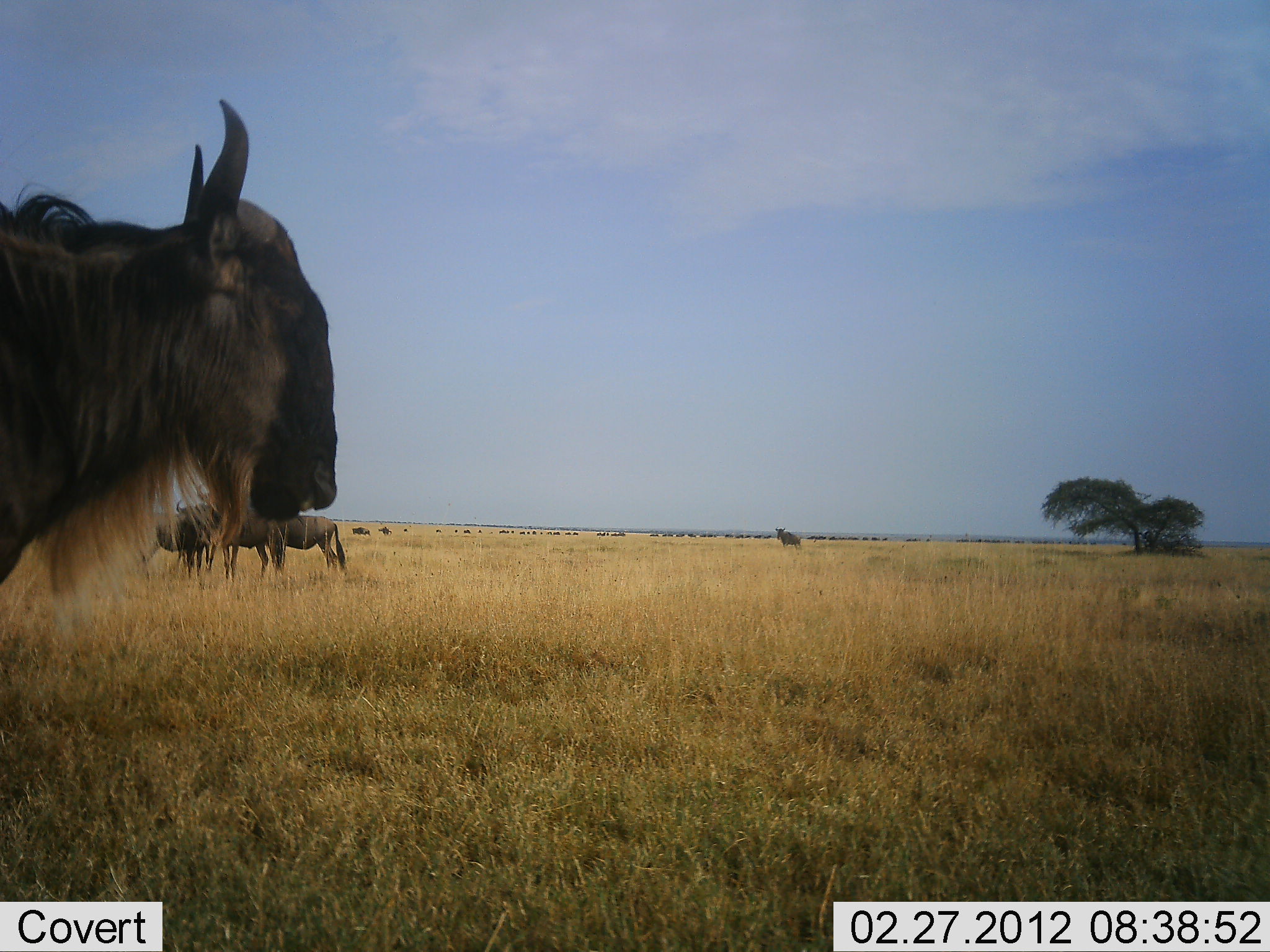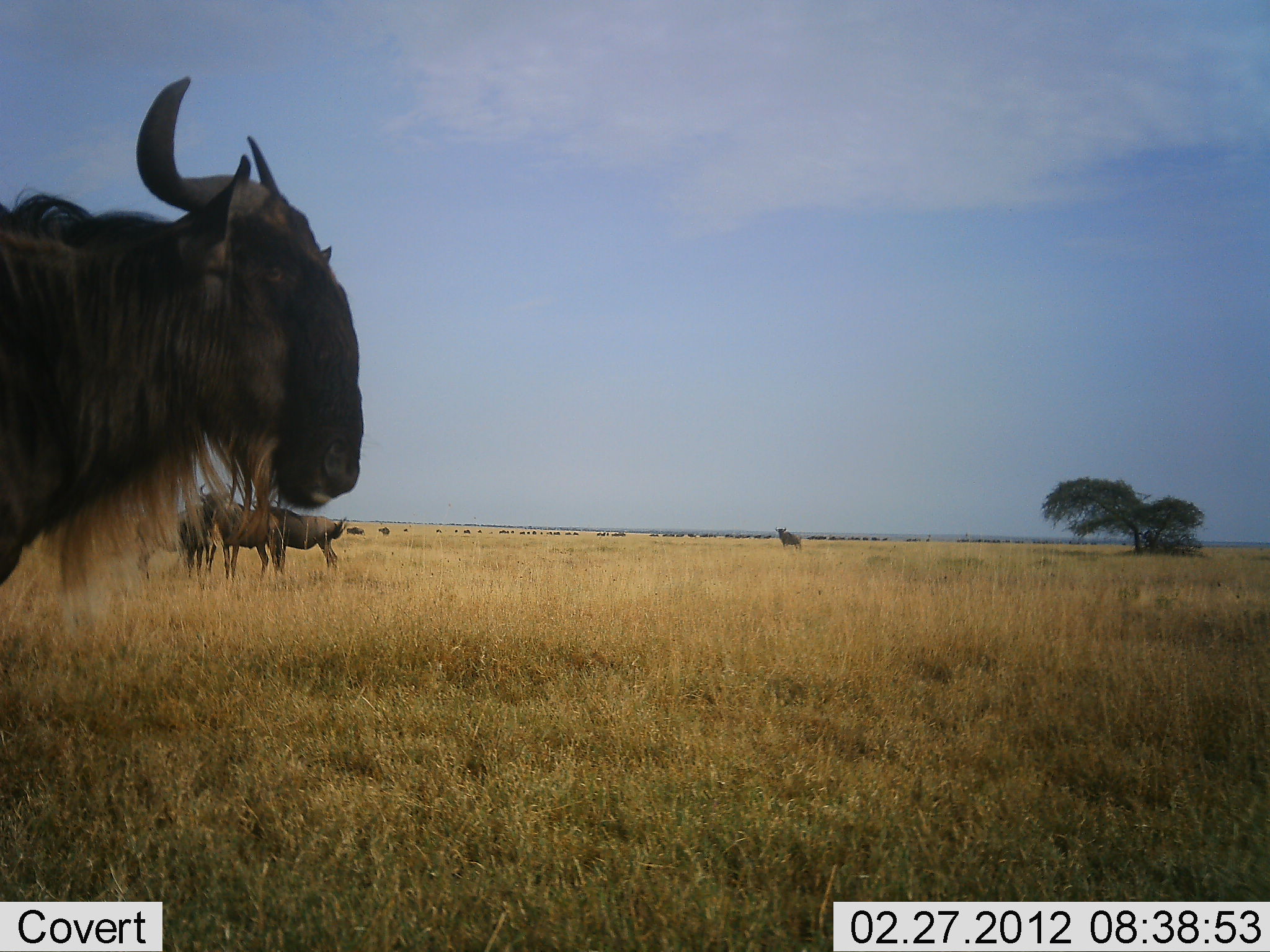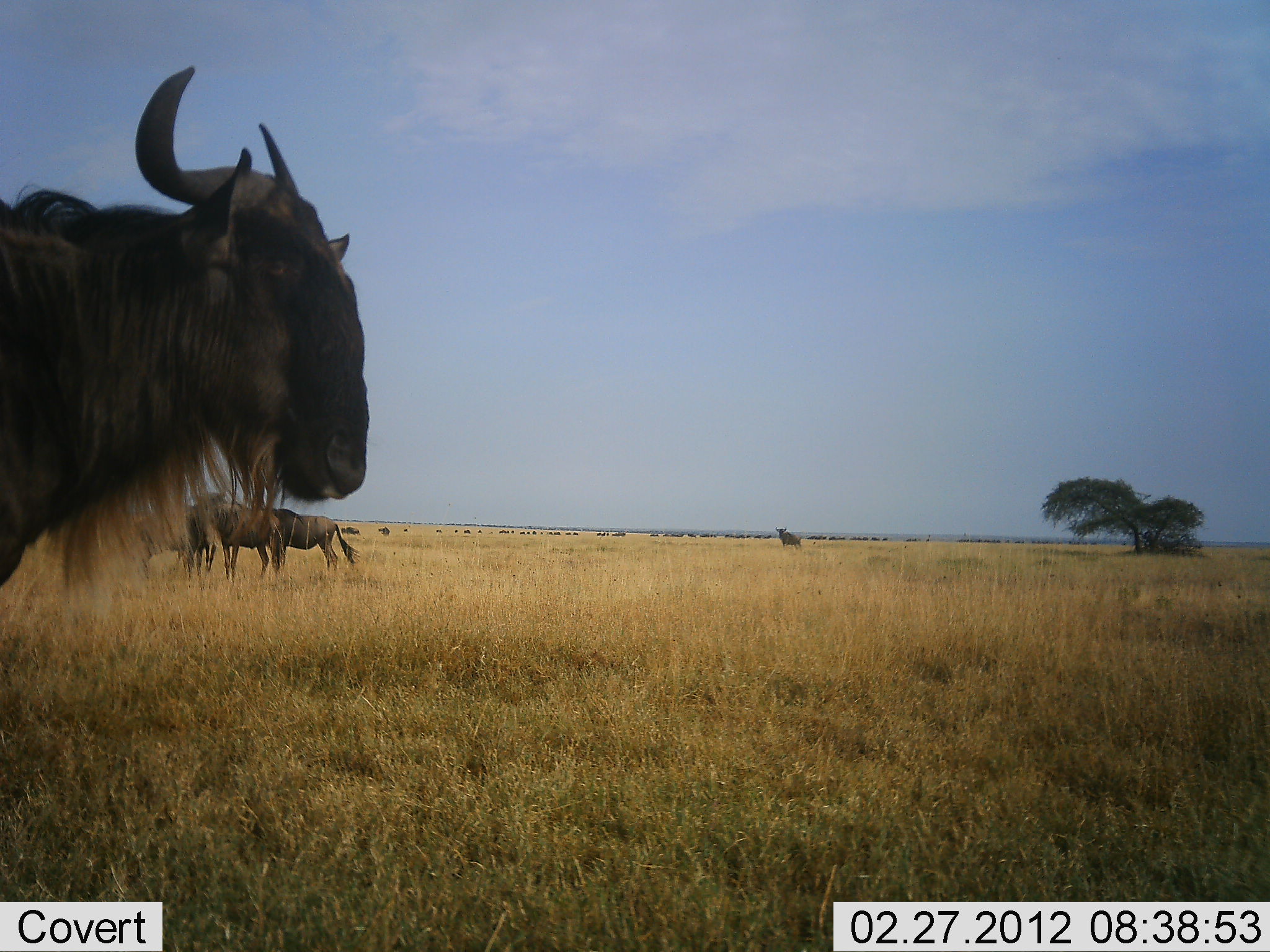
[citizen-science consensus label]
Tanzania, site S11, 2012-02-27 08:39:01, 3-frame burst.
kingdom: Animalia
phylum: Chordata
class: Mammalia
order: Artiodactyla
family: Bovidae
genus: Connochaetes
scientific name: Connochaetes taurinus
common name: blue wildebeest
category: wildebeest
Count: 5.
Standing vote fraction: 100%.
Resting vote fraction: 0%.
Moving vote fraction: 23%.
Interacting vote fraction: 0%.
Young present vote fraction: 0%.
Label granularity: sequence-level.